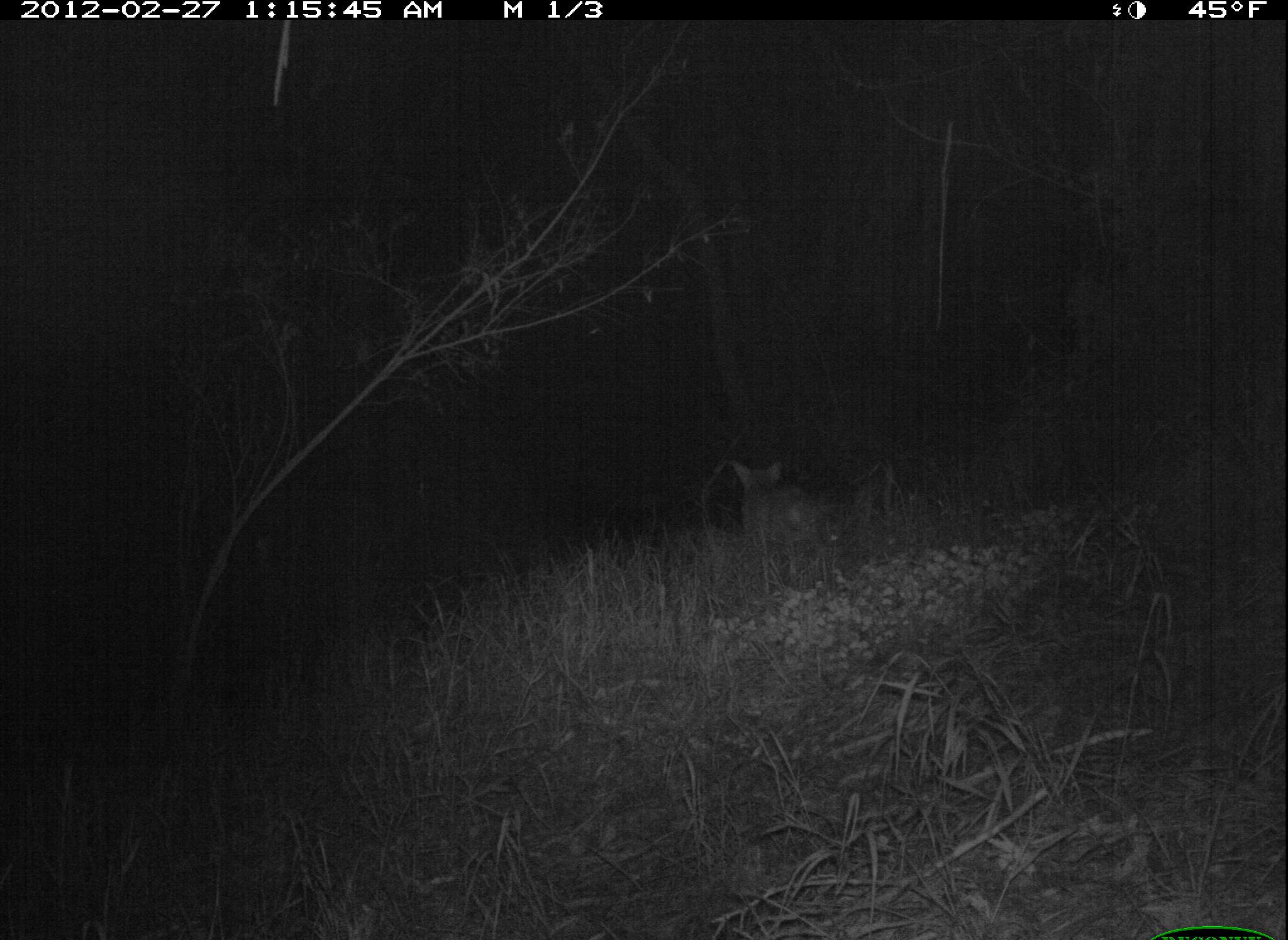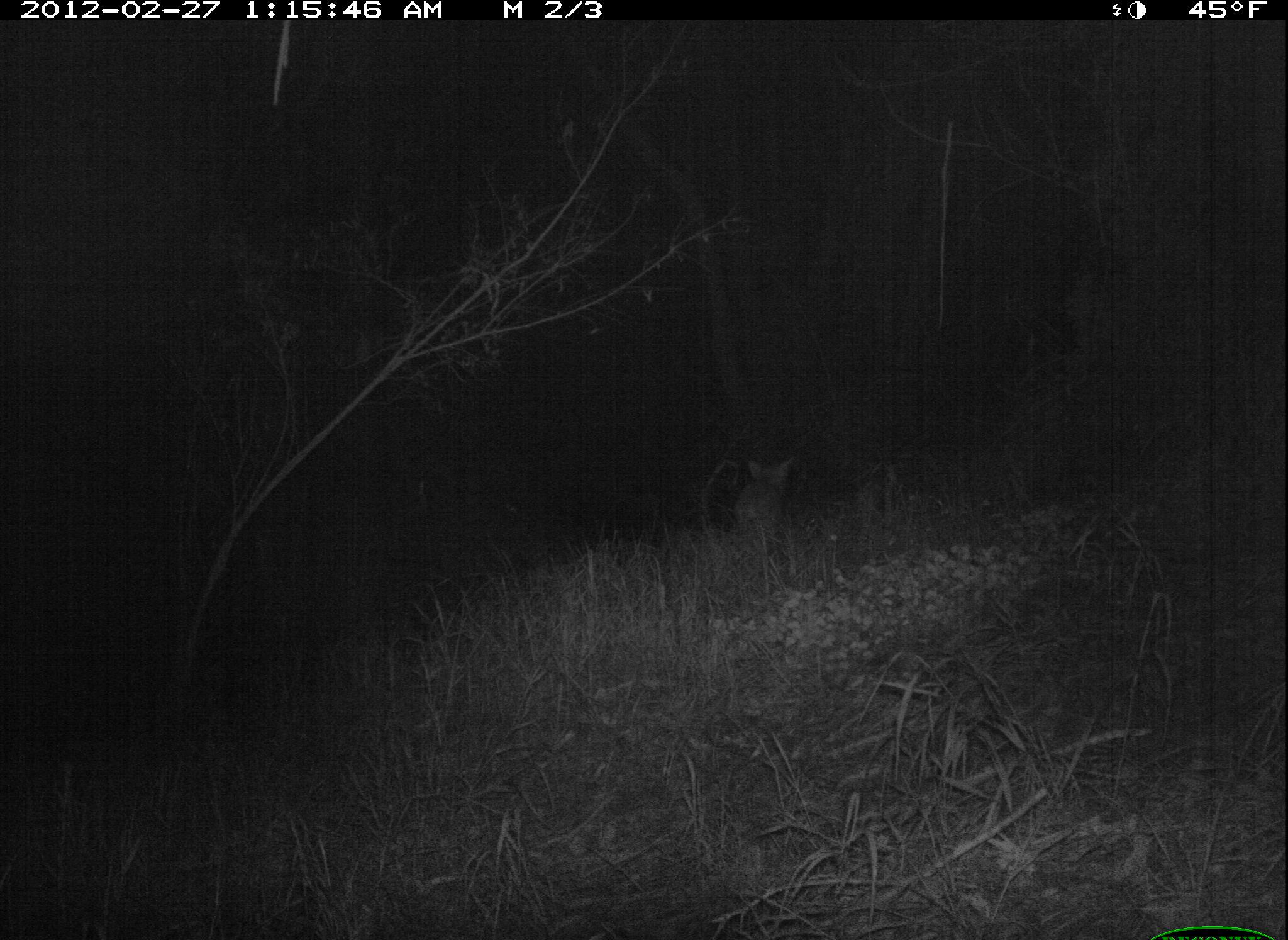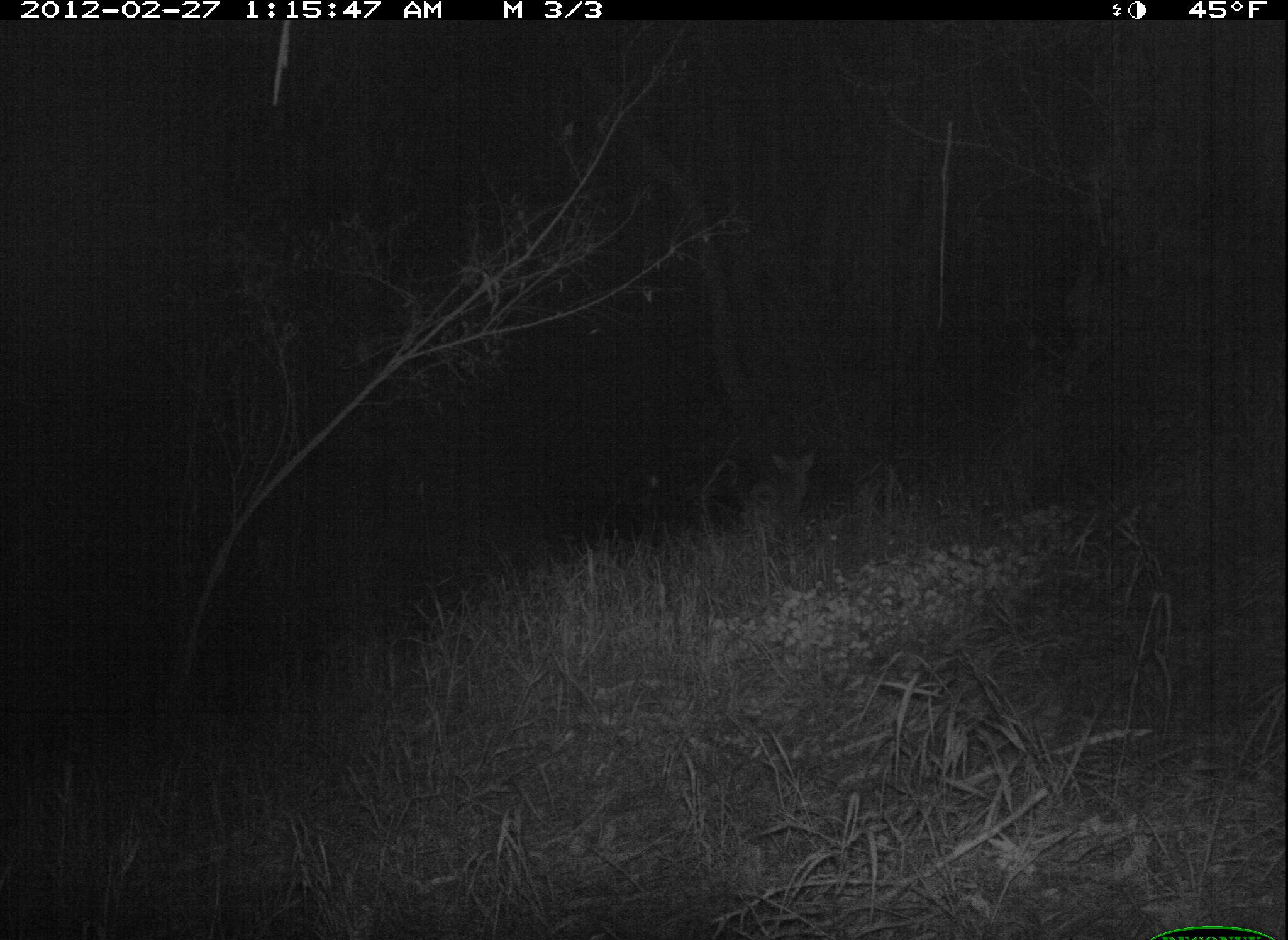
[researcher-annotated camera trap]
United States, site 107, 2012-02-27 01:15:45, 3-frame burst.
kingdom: Animalia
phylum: Chordata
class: Mammalia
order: Carnivora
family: Canidae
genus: Canis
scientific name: Canis latrans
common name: coyote